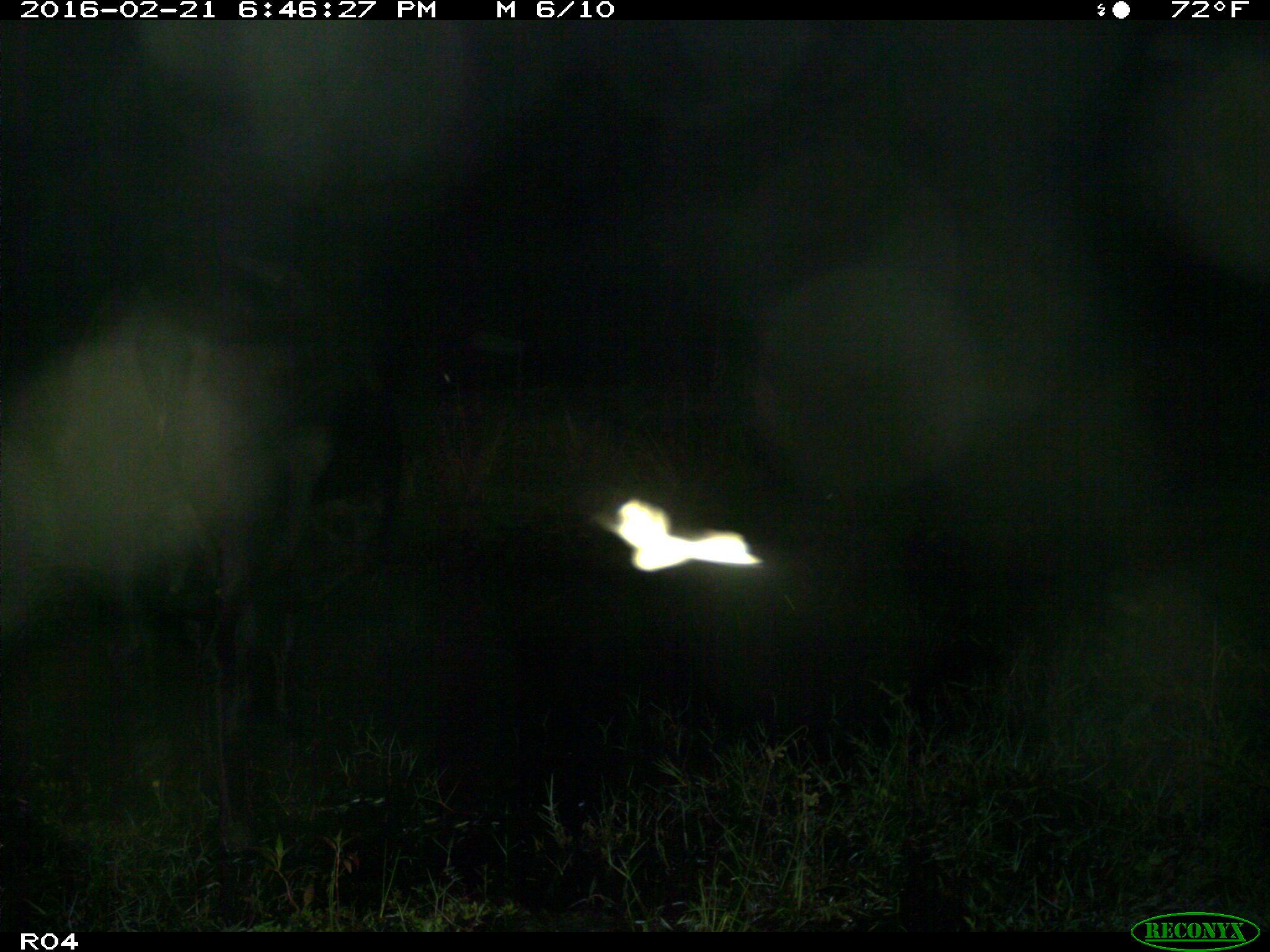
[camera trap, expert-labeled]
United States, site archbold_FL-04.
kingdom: Animalia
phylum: Chordata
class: Mammalia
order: Artiodactyla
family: Bovidae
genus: Bos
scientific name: Bos taurus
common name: domestic cow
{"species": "Bos taurus (domestic cow)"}